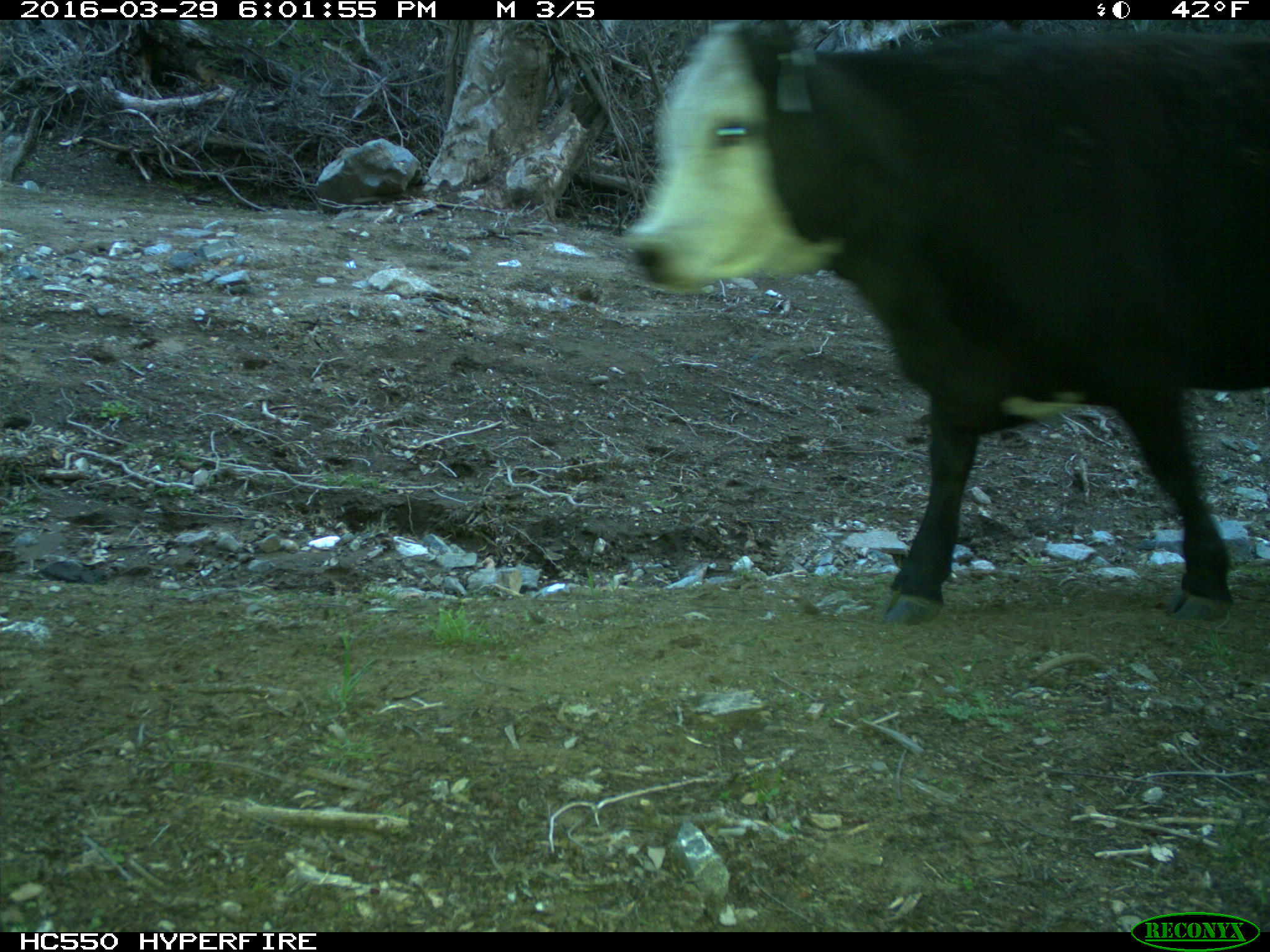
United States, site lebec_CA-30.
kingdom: Animalia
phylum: Chordata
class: Mammalia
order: Artiodactyla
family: Bovidae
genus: Bos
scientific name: Bos taurus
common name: domestic cow